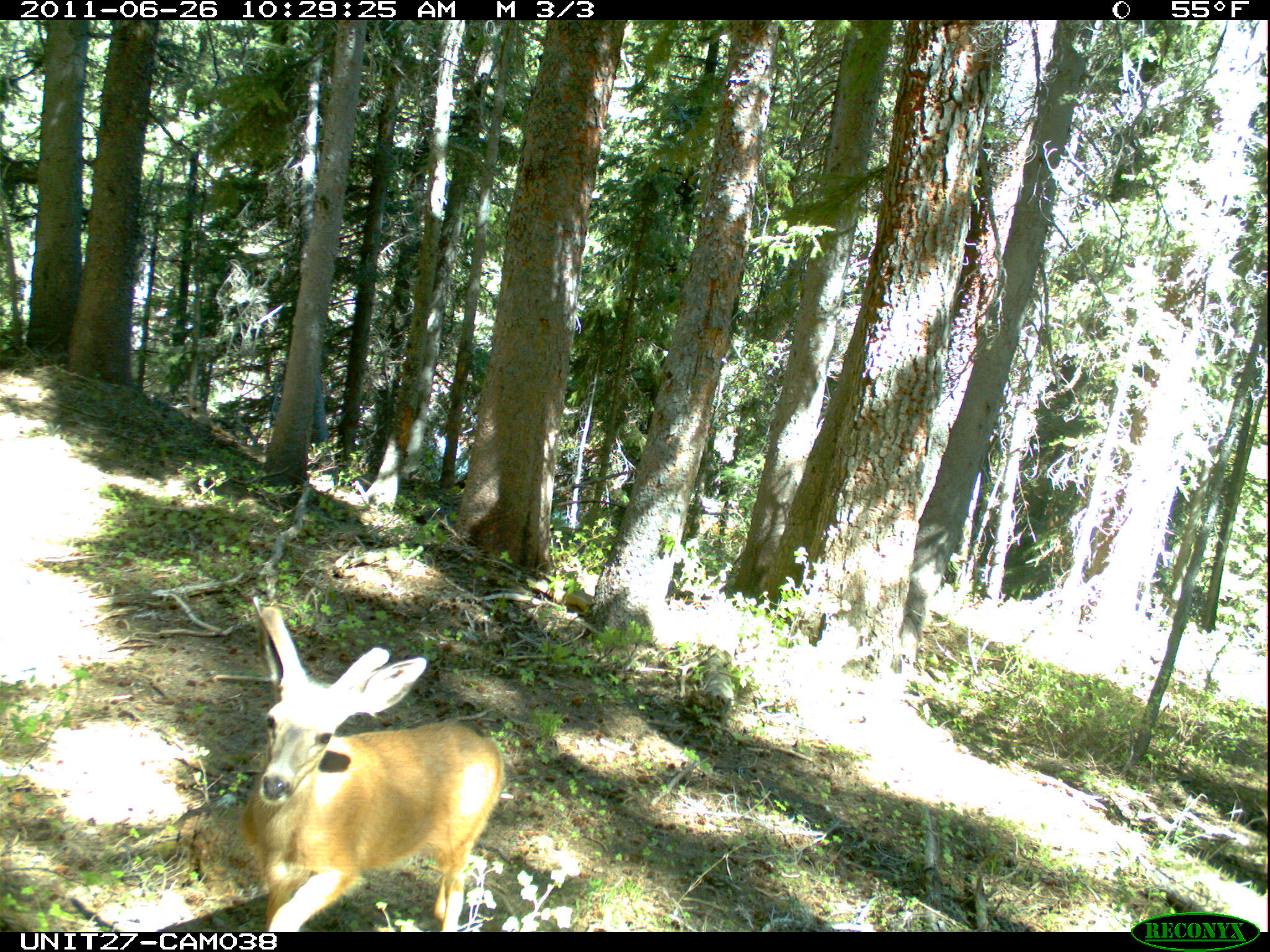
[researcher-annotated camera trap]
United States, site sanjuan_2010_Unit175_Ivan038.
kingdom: Animalia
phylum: Chordata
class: Mammalia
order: Artiodactyla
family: Cervidae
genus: Odocoileus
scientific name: Odocoileus hemionus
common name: mule deer